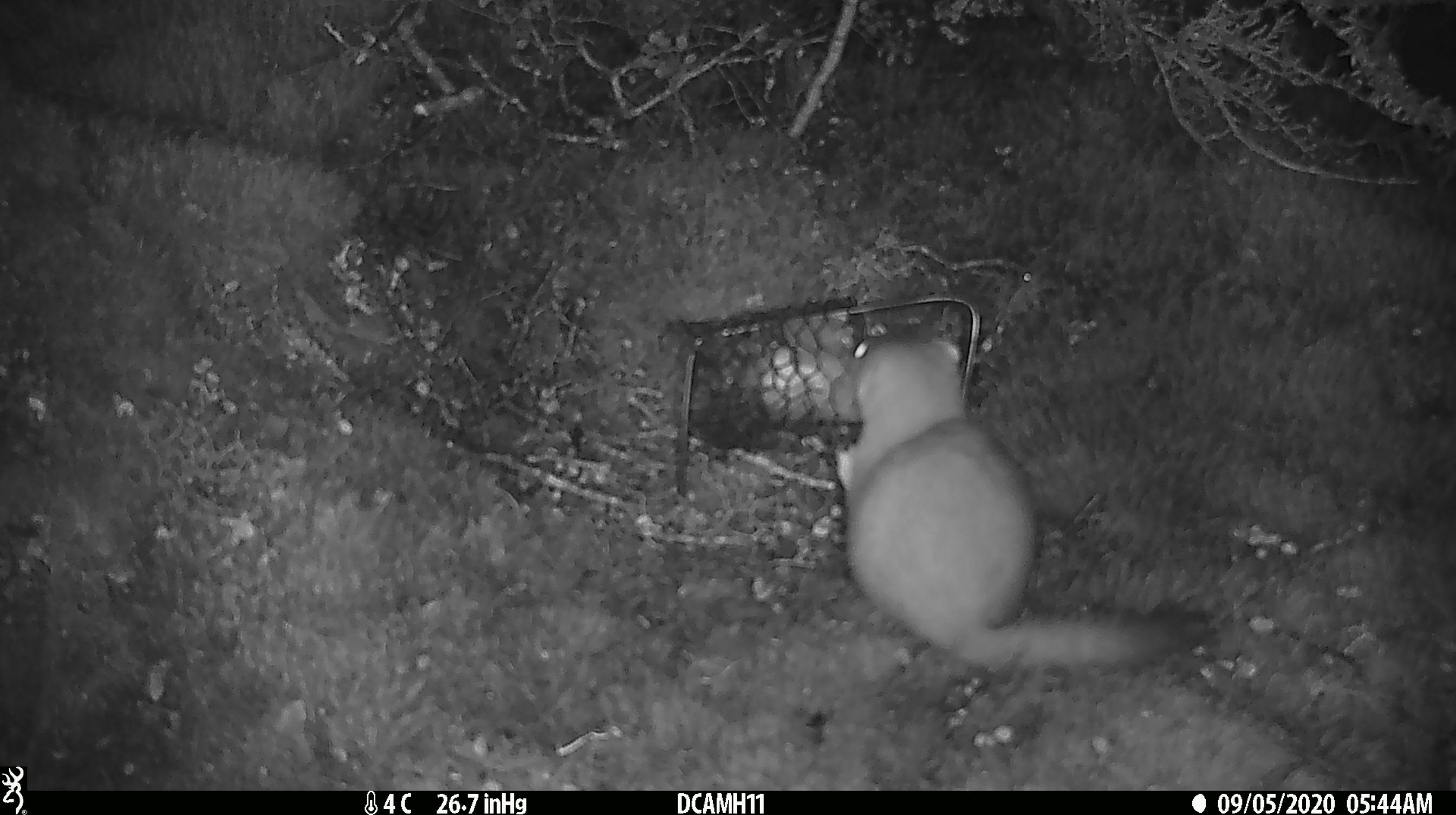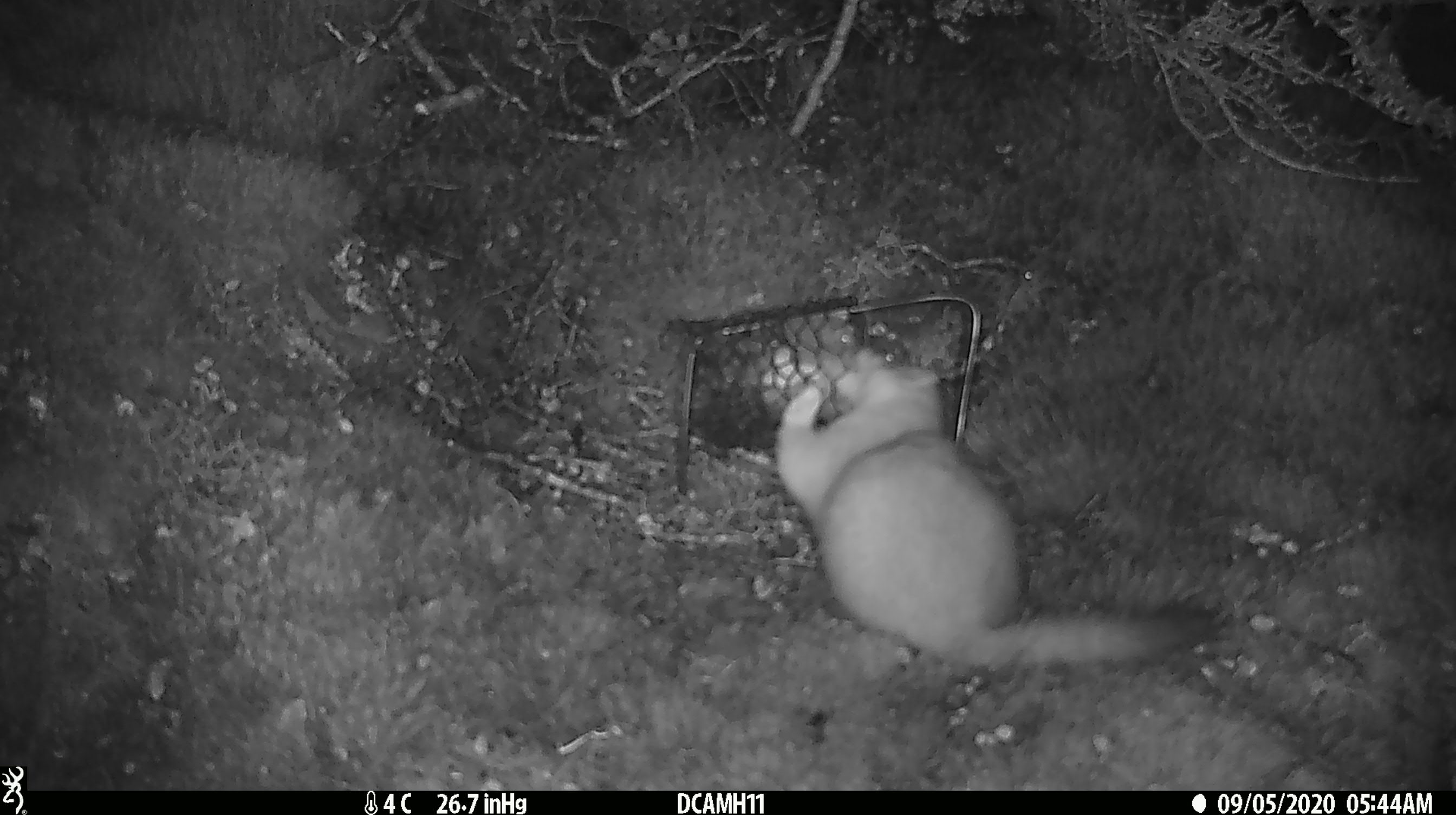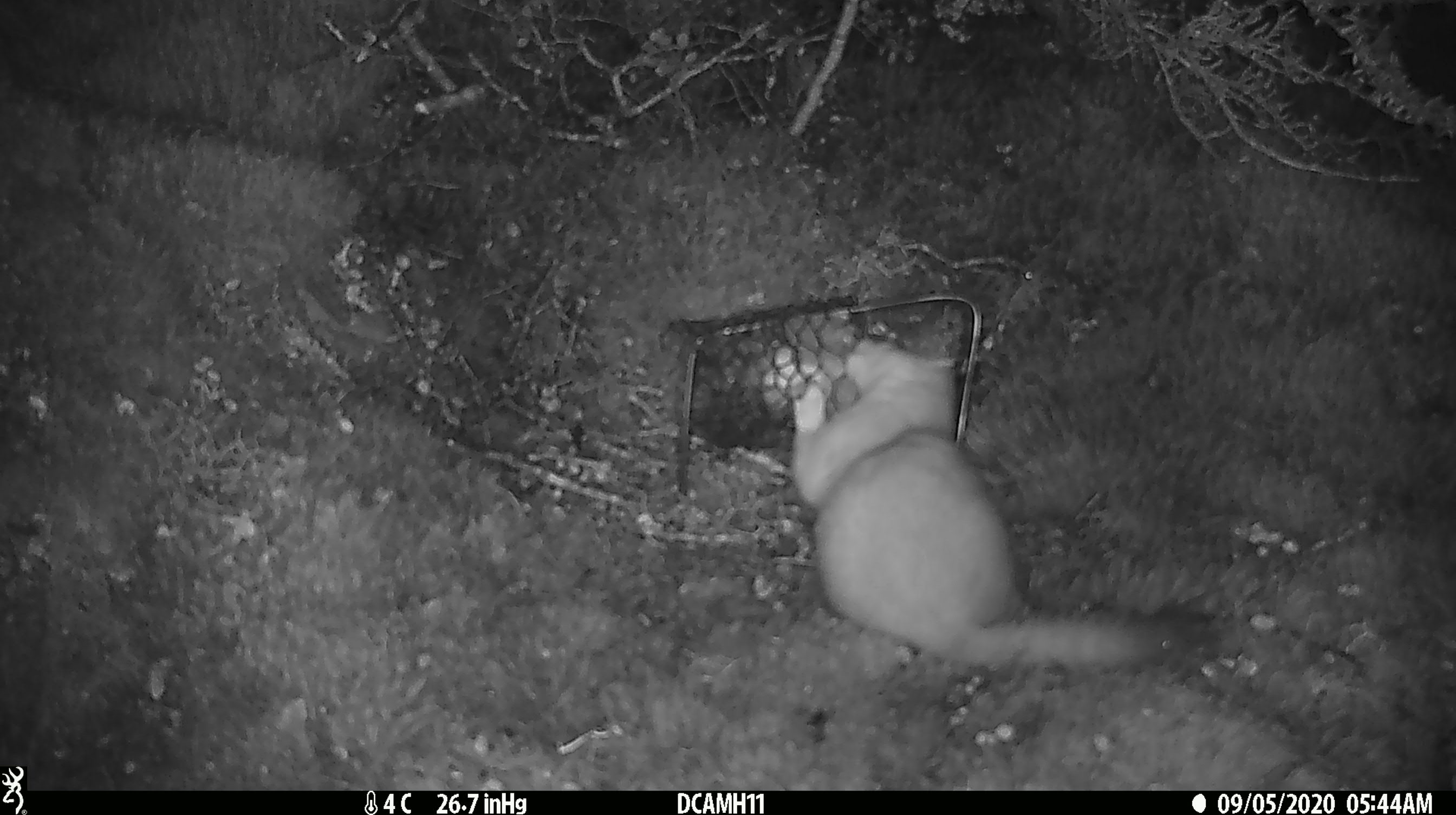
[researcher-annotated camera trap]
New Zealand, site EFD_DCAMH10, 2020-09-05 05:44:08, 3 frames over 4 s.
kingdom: Animalia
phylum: Chordata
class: Mammalia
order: Carnivora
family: Mustelidae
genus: Mustela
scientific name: Mustela erminea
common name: stoat